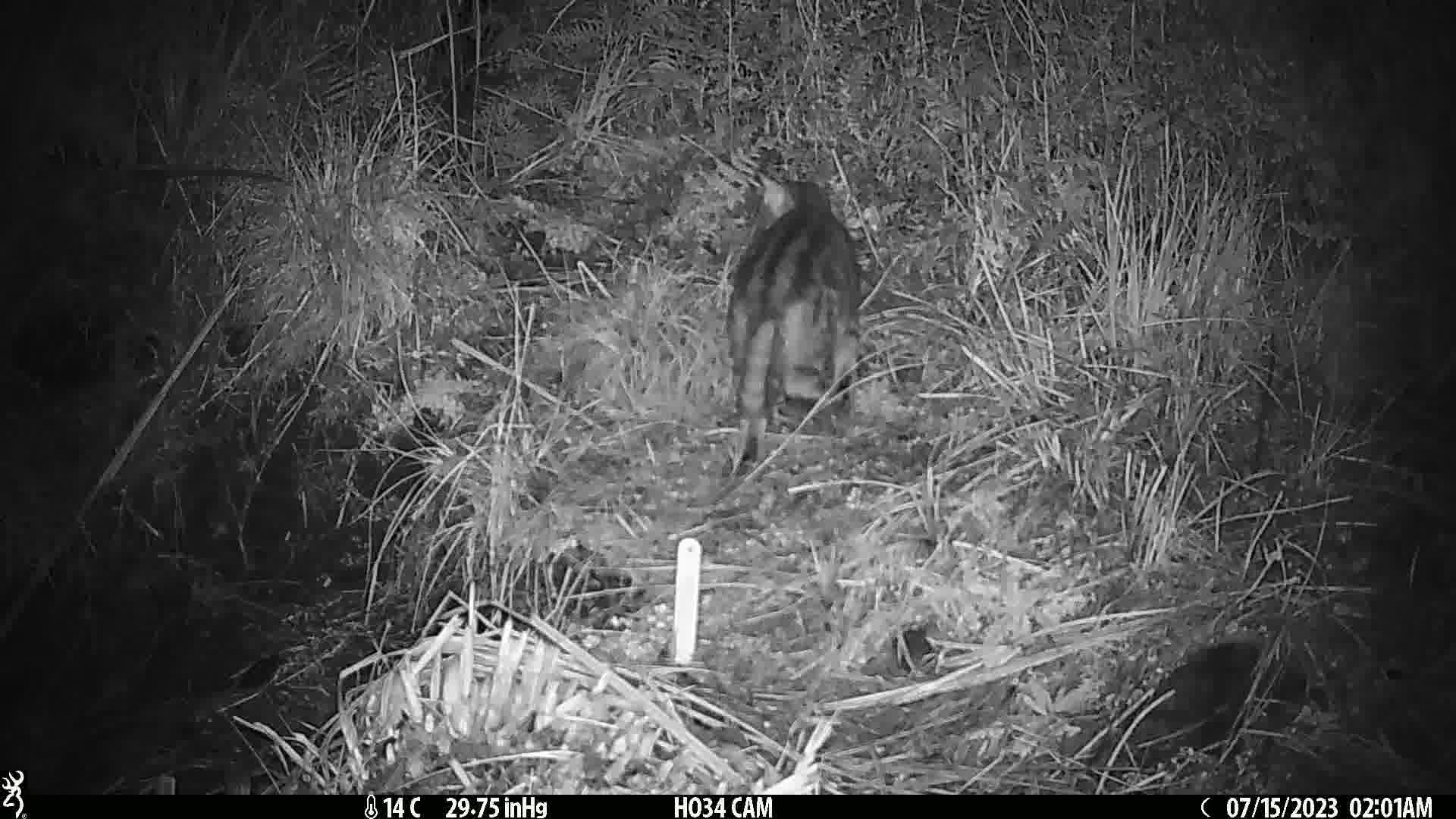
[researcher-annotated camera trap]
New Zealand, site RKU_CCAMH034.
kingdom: Animalia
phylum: Chordata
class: Mammalia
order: Carnivora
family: Felidae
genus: Felis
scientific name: Felis catus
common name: domestic cat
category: cat